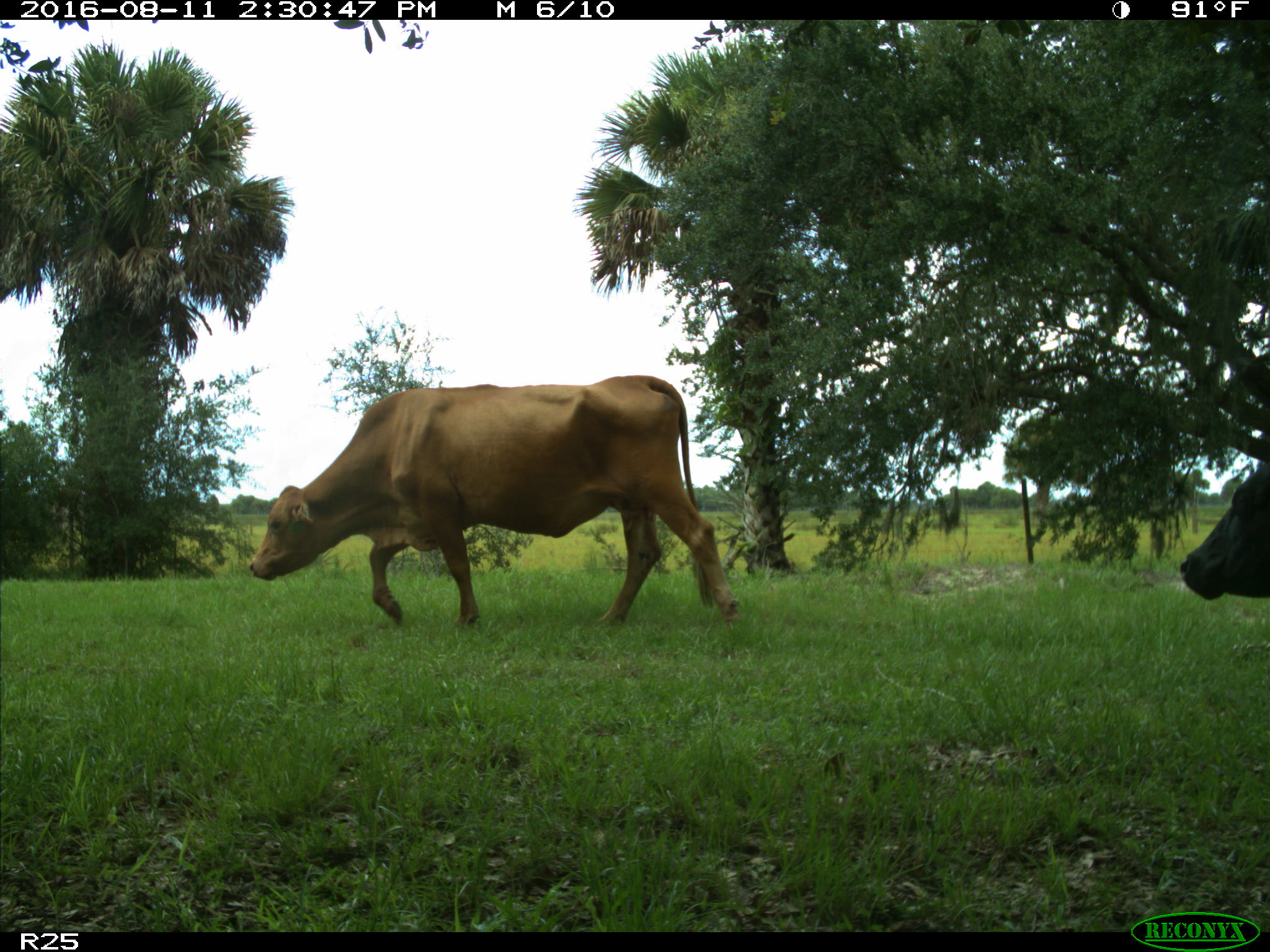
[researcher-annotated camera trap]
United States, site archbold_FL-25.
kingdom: Animalia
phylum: Chordata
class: Mammalia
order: Artiodactyla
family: Bovidae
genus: Bos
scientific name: Bos taurus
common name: domestic cow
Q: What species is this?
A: Bos taurus (domestic cow).